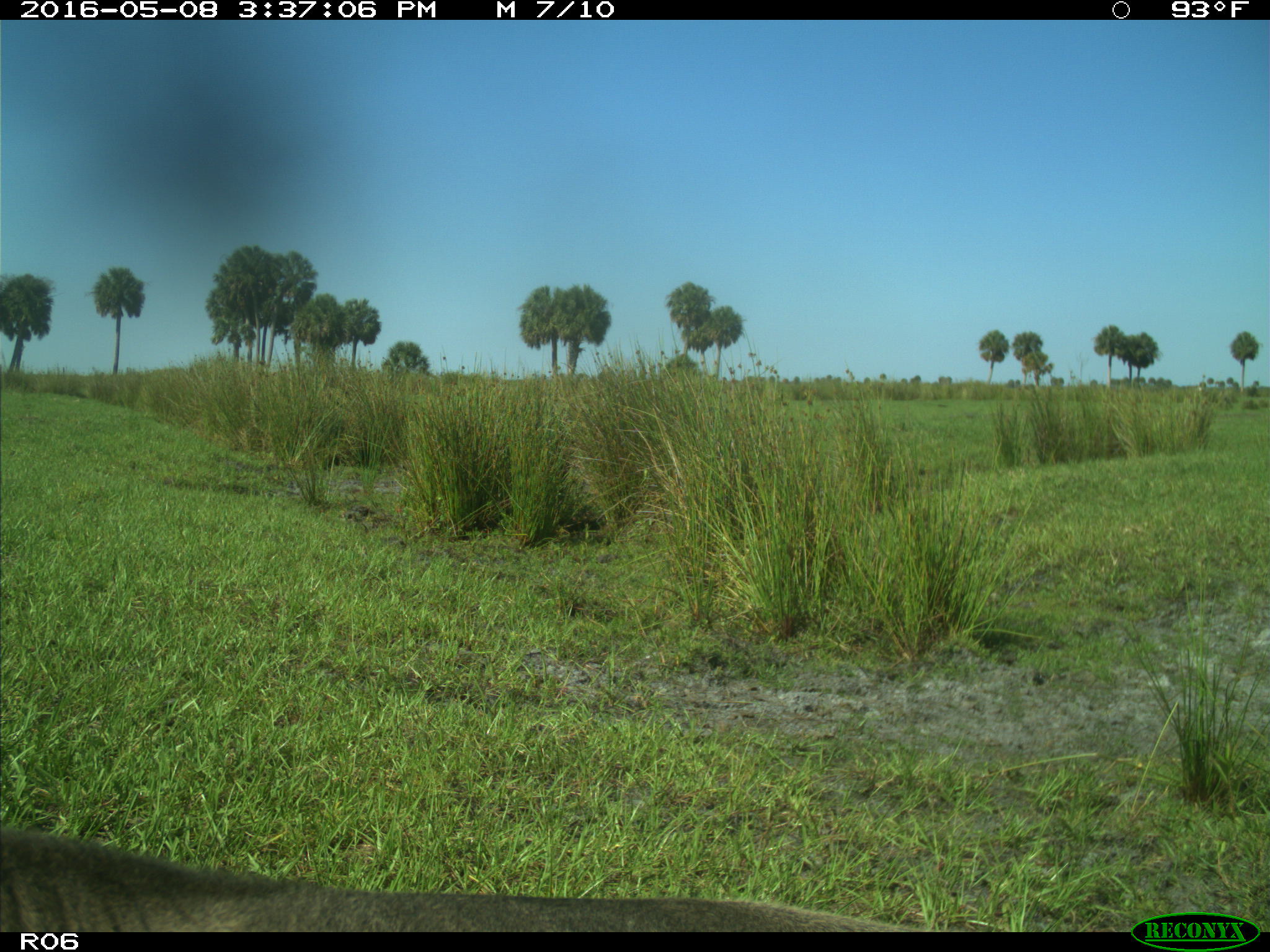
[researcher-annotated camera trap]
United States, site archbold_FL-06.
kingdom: Animalia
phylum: Chordata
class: Mammalia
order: Artiodactyla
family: Bovidae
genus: Bos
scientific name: Bos taurus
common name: domestic cow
Bos taurus (domestic cow).